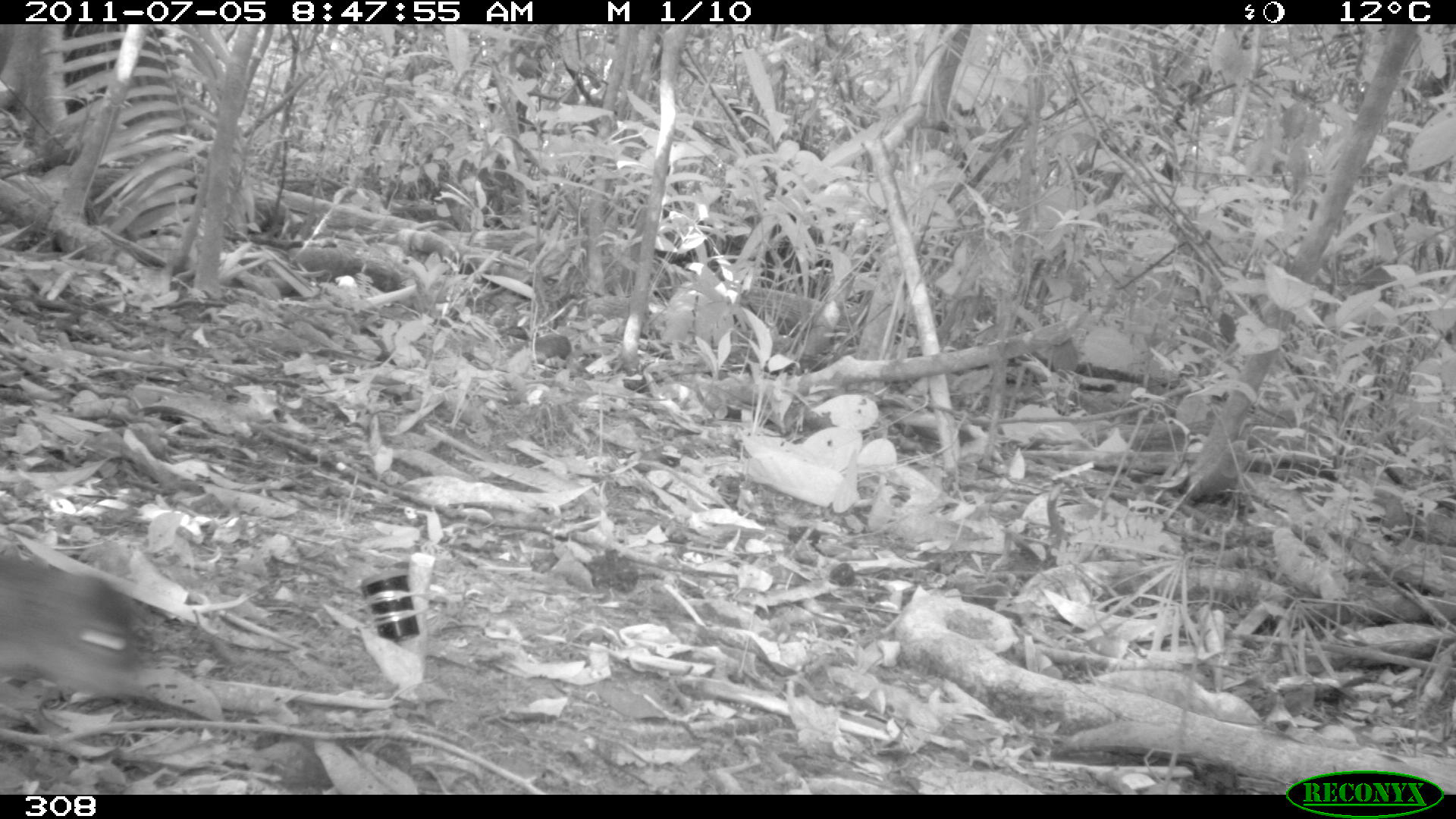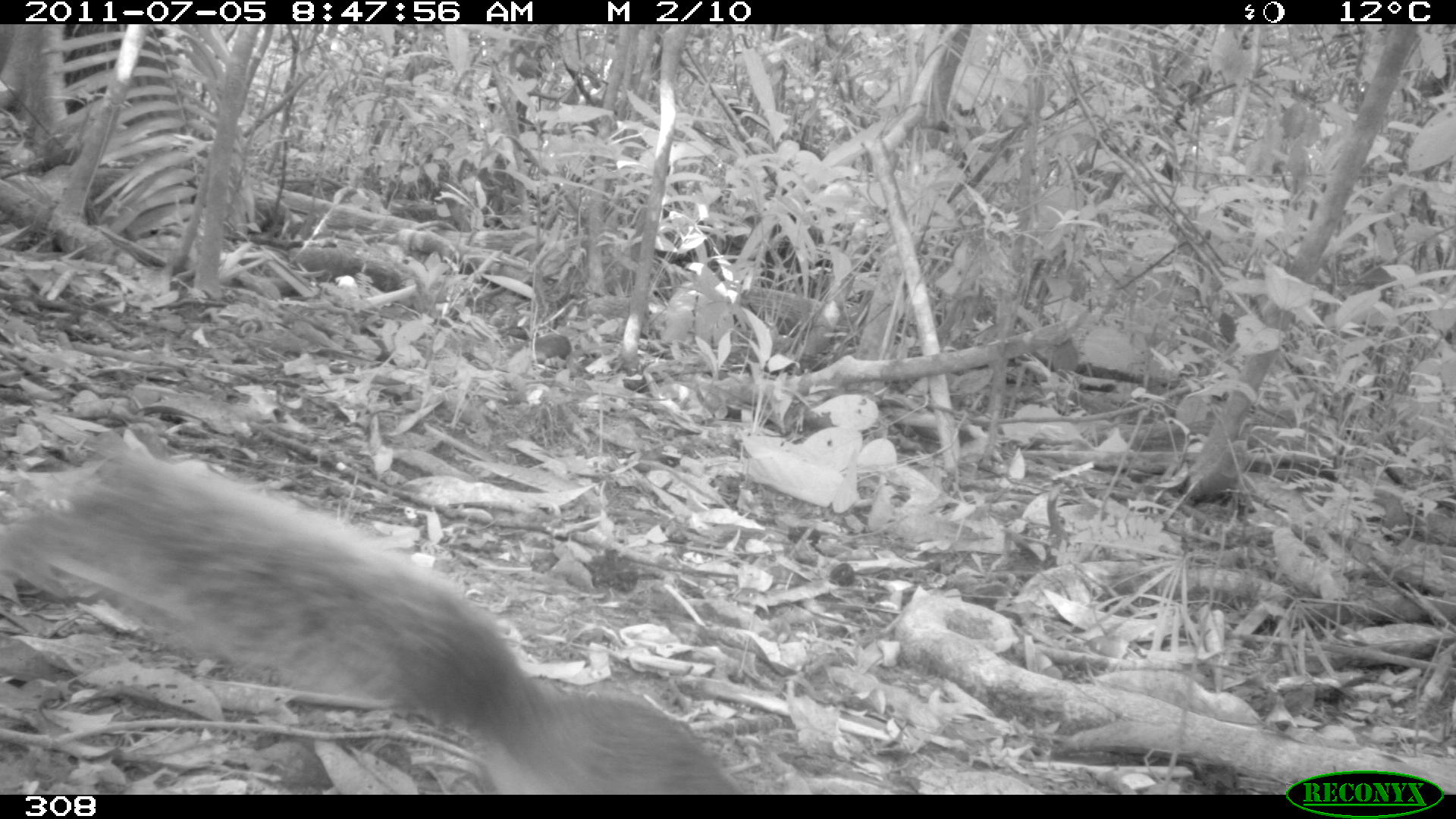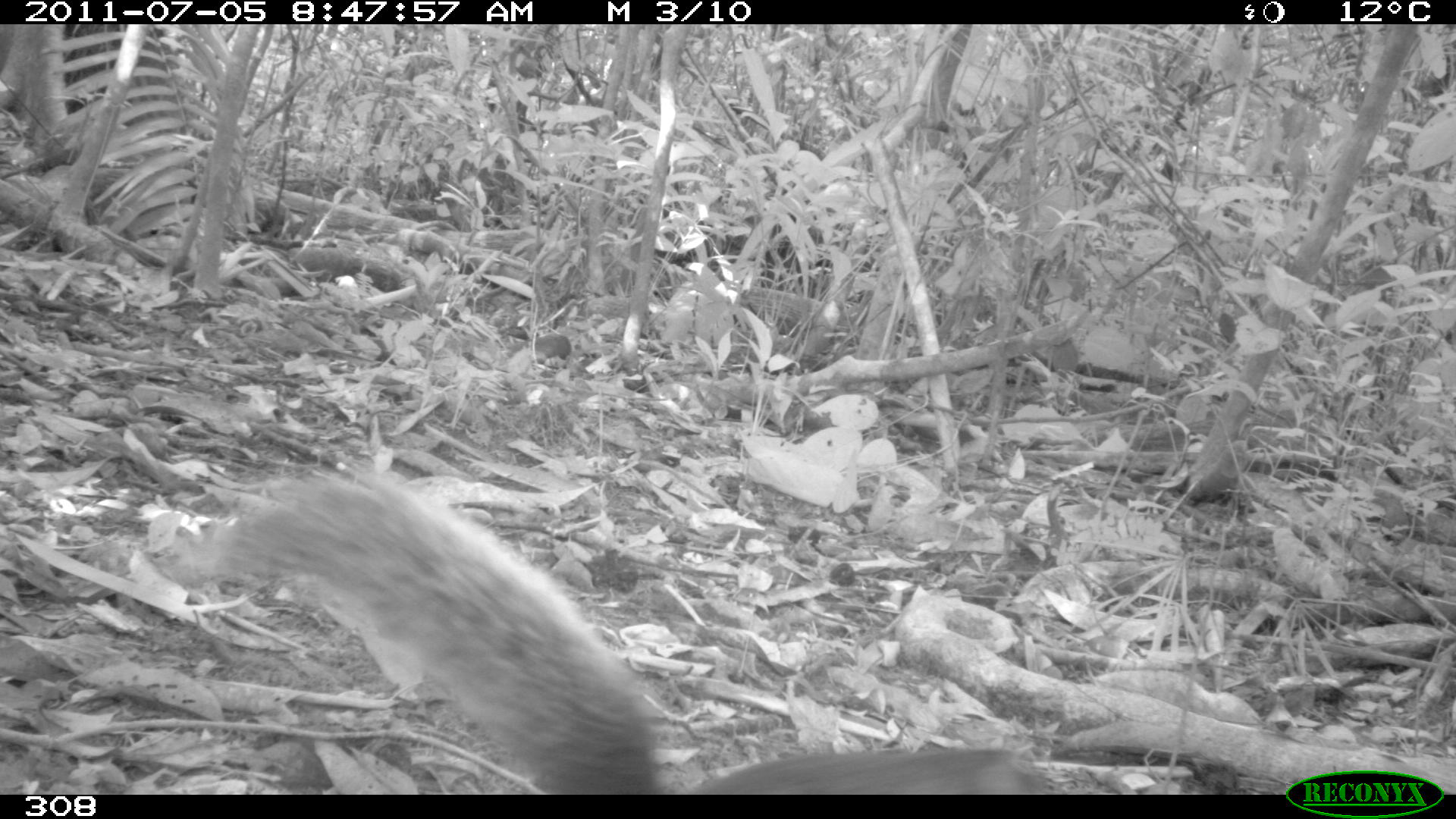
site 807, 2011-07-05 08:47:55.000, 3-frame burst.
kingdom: Animalia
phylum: Chordata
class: Mammalia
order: Rodentia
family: Sciuridae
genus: Sciurus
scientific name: Sciurus spadiceus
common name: southern amazon red squirrel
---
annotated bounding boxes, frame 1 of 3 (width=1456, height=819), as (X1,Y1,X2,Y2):
sciurus spadiceus: (3,532,144,683)